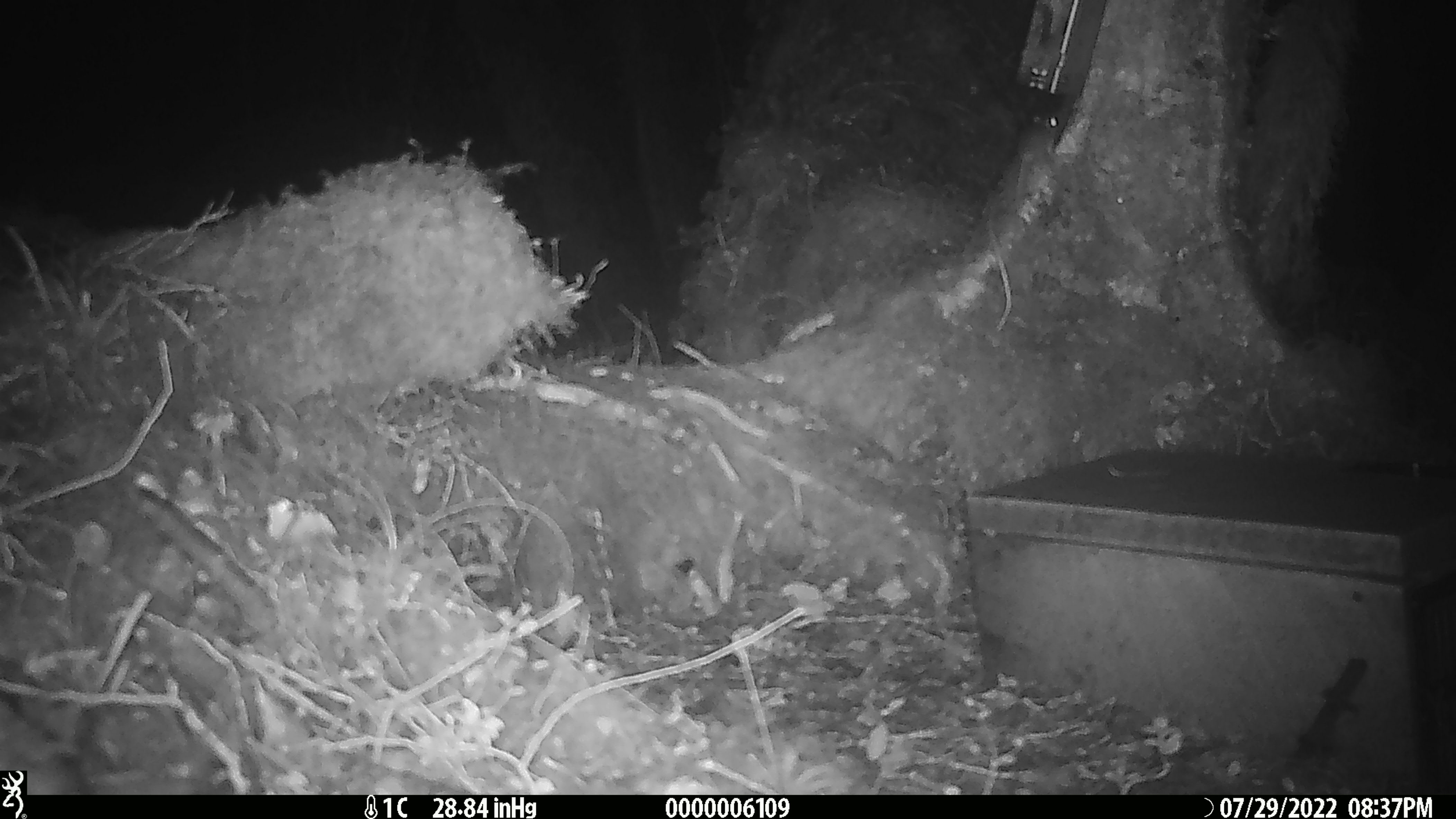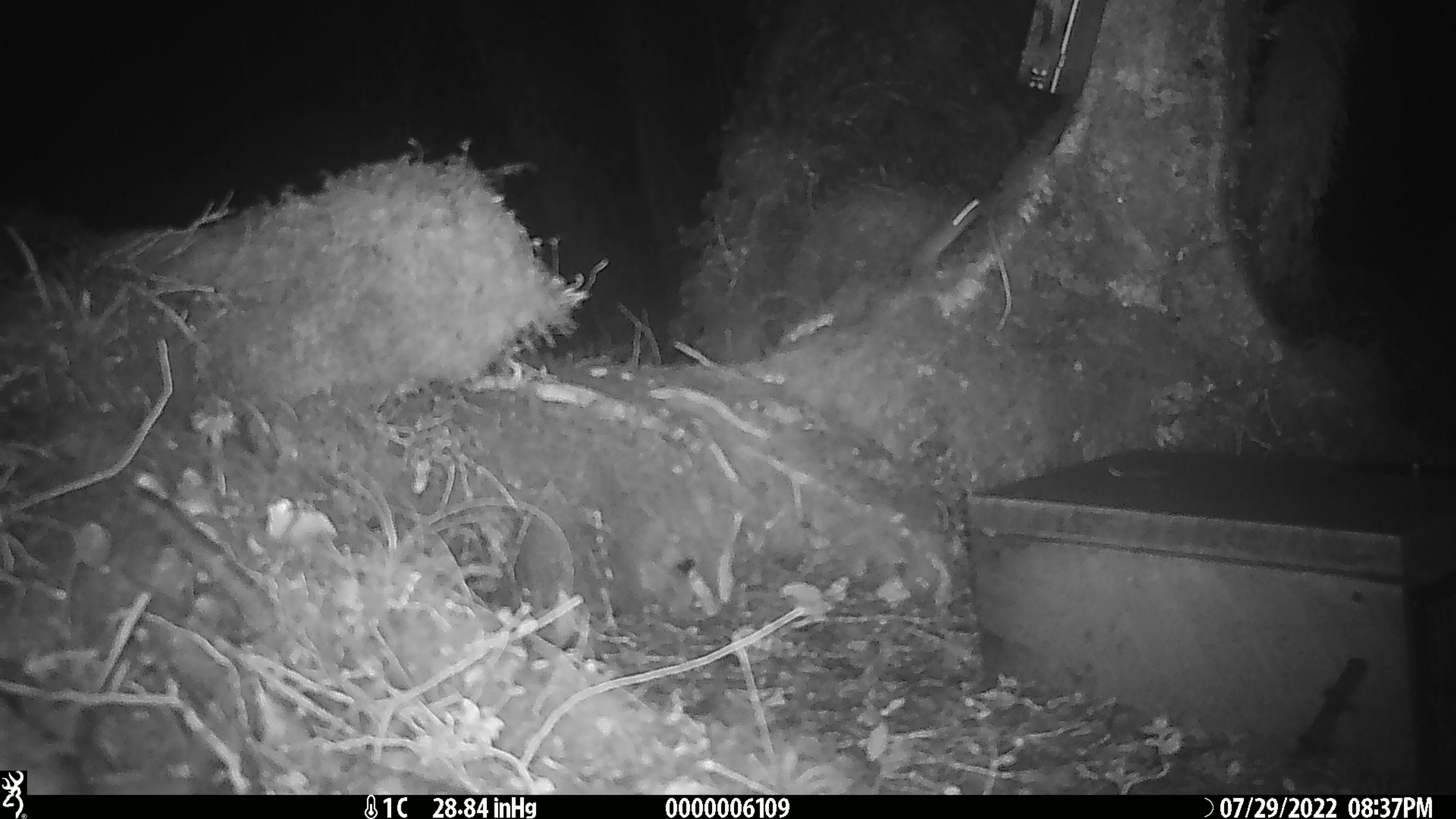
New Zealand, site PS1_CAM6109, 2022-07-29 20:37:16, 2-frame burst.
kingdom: Animalia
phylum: Chordata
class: Mammalia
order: Rodentia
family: Muridae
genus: Mus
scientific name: Mus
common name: mouse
Mouse (Mus).